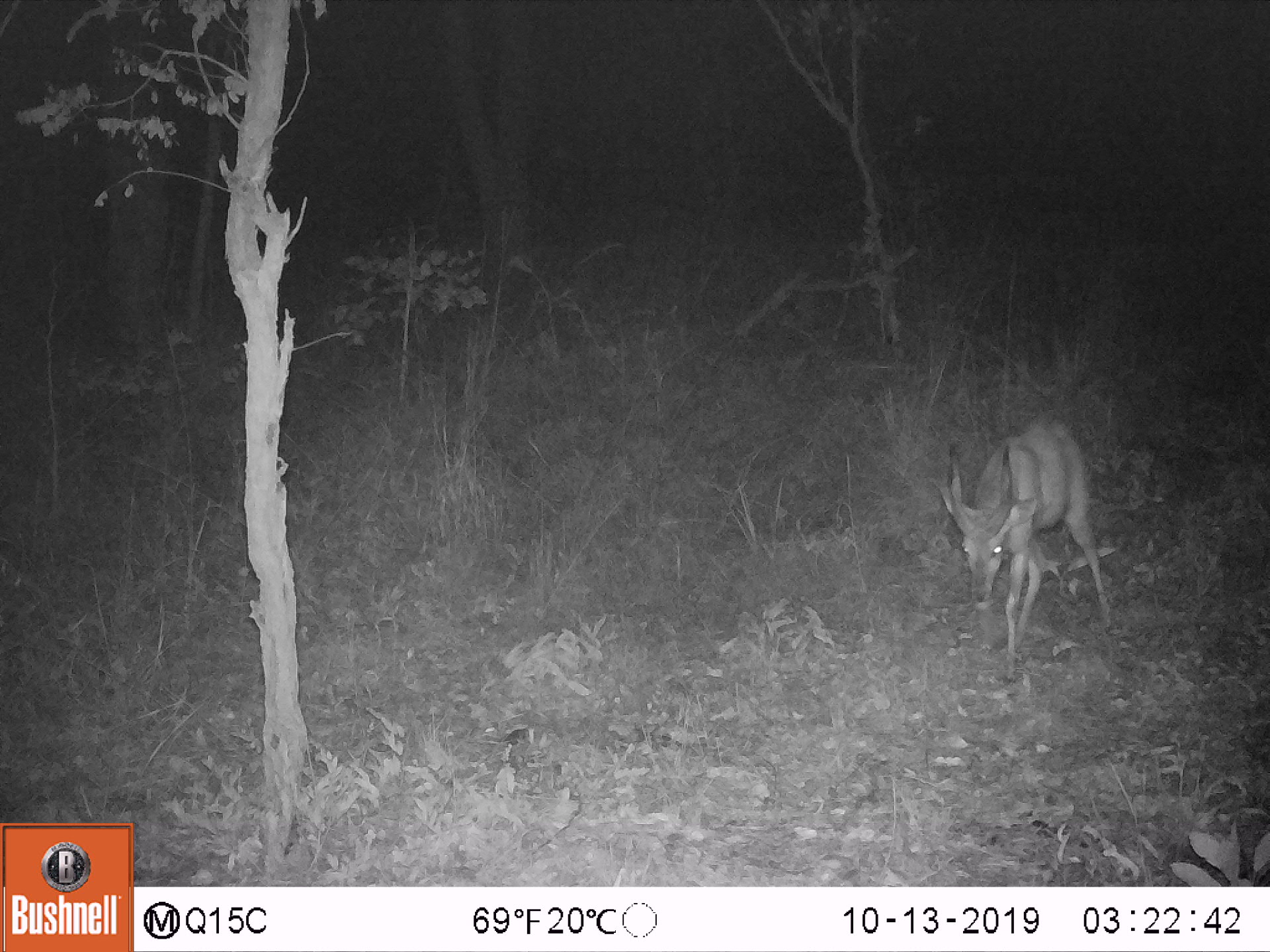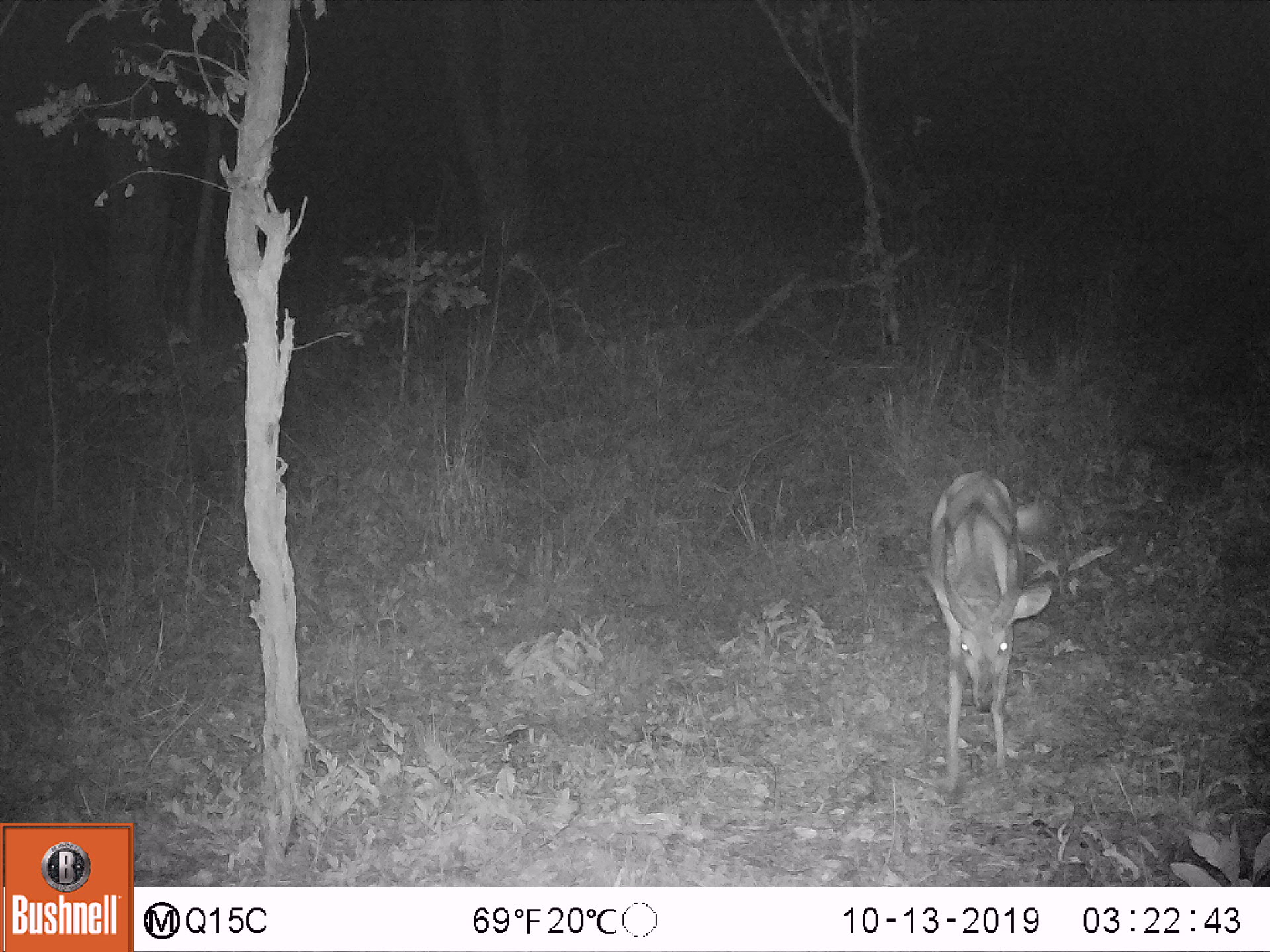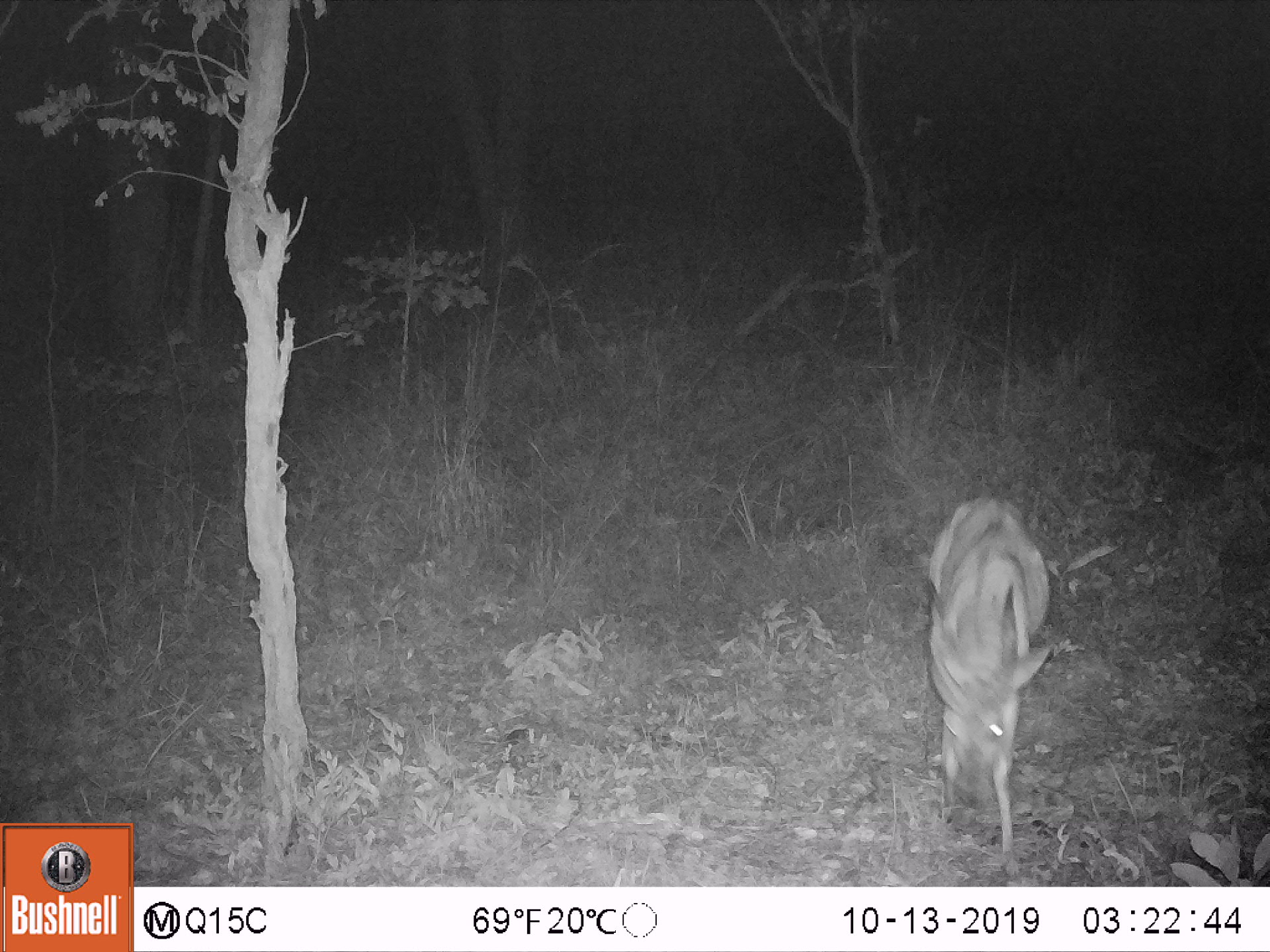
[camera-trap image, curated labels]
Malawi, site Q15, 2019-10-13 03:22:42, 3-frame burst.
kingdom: Animalia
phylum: Chordata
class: Mammalia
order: Artiodactyla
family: Bovidae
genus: Tragelaphus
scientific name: Tragelaphus sylvaticus sylvaticus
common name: cape bushbuck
Cape bushbuck (Tragelaphus sylvaticus sylvaticus), count 1.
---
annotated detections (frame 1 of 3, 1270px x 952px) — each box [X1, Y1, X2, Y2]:
cape bushbuck: [927, 400, 1117, 689]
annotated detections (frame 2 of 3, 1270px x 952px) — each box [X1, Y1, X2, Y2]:
cape bushbuck: [921, 471, 1055, 784]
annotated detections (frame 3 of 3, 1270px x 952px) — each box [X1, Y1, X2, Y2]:
cape bushbuck: [924, 486, 1053, 868]